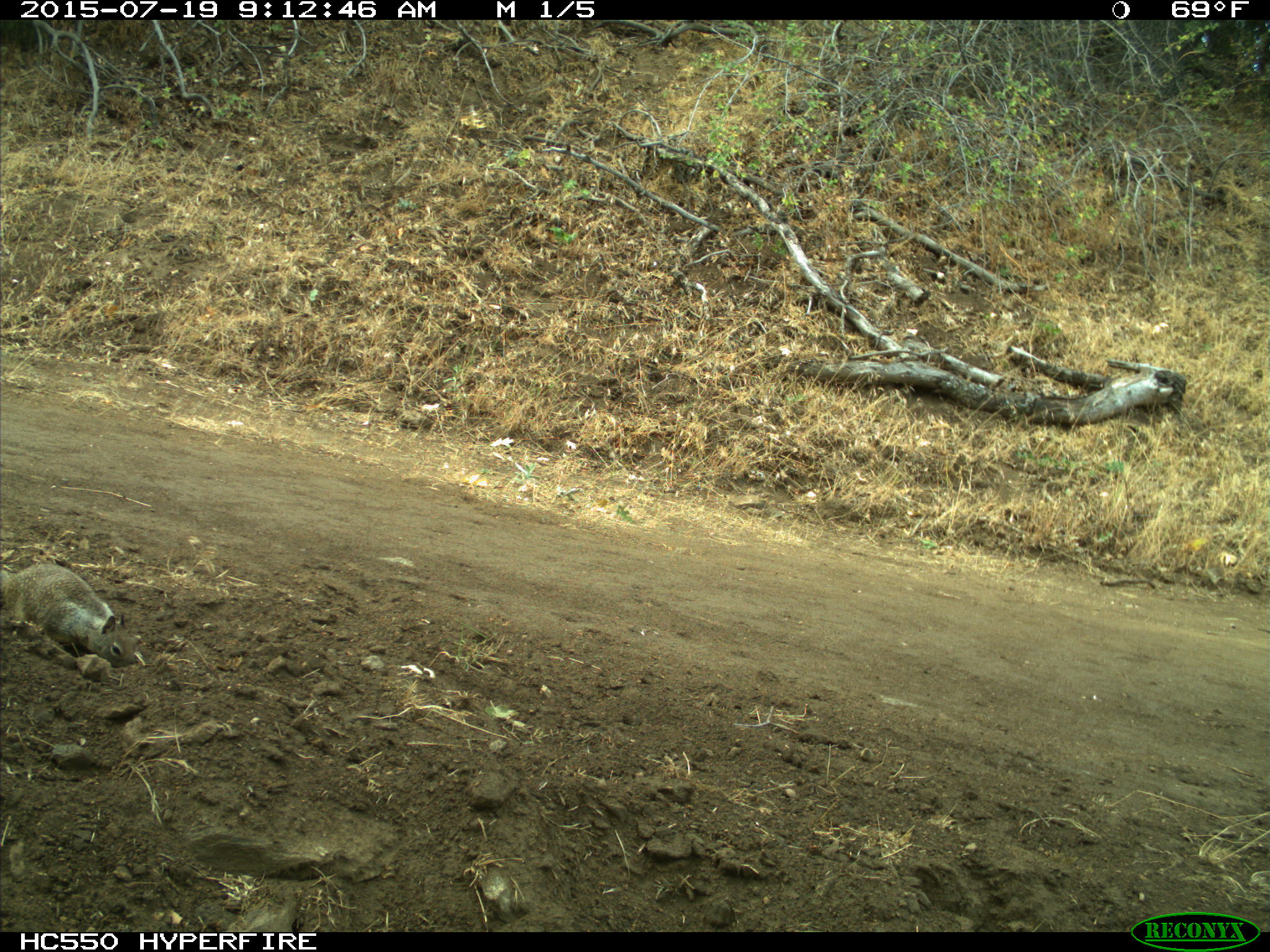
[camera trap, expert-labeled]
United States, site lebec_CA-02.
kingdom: Animalia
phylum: Chordata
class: Mammalia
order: Rodentia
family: Sciuridae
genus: Otospermophilus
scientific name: Otospermophilus beecheyi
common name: california ground squirrel